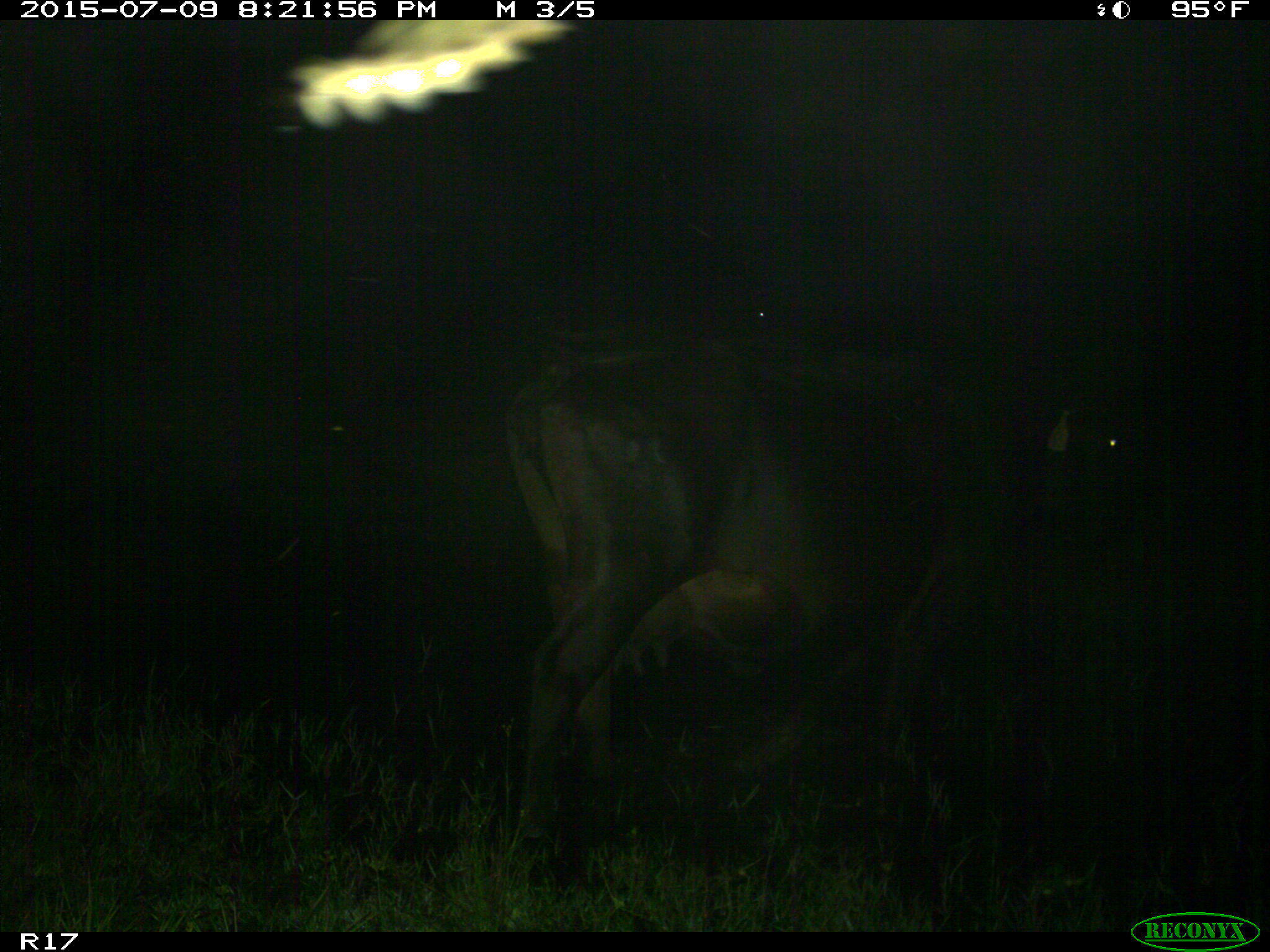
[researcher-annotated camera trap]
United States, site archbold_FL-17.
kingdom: Animalia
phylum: Chordata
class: Mammalia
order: Artiodactyla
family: Bovidae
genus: Bos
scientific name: Bos taurus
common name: domestic cow